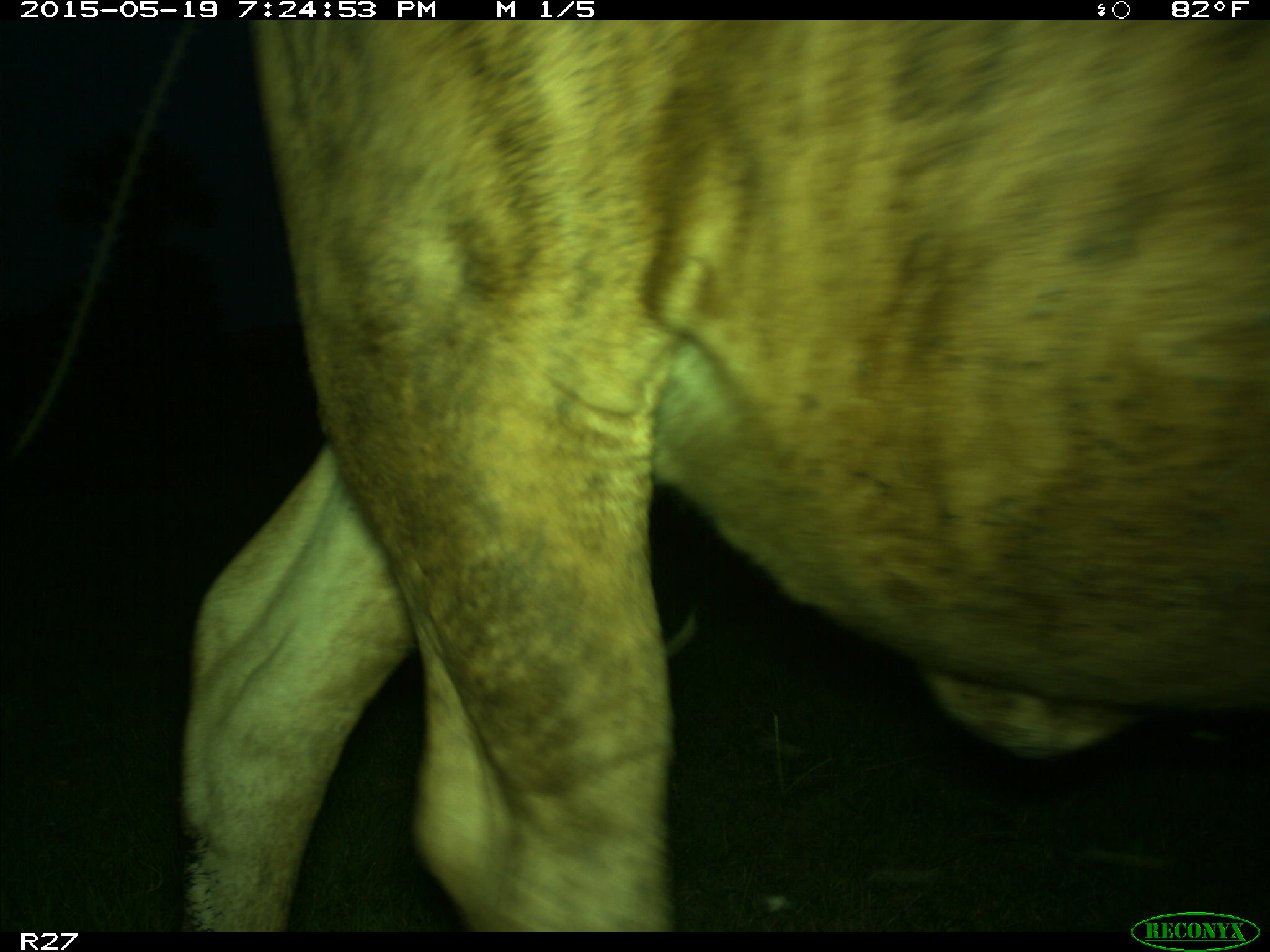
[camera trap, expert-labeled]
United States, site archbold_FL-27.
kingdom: Animalia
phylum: Chordata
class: Mammalia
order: Artiodactyla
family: Bovidae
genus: Bos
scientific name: Bos taurus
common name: domestic cow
Bos taurus (domestic cow).